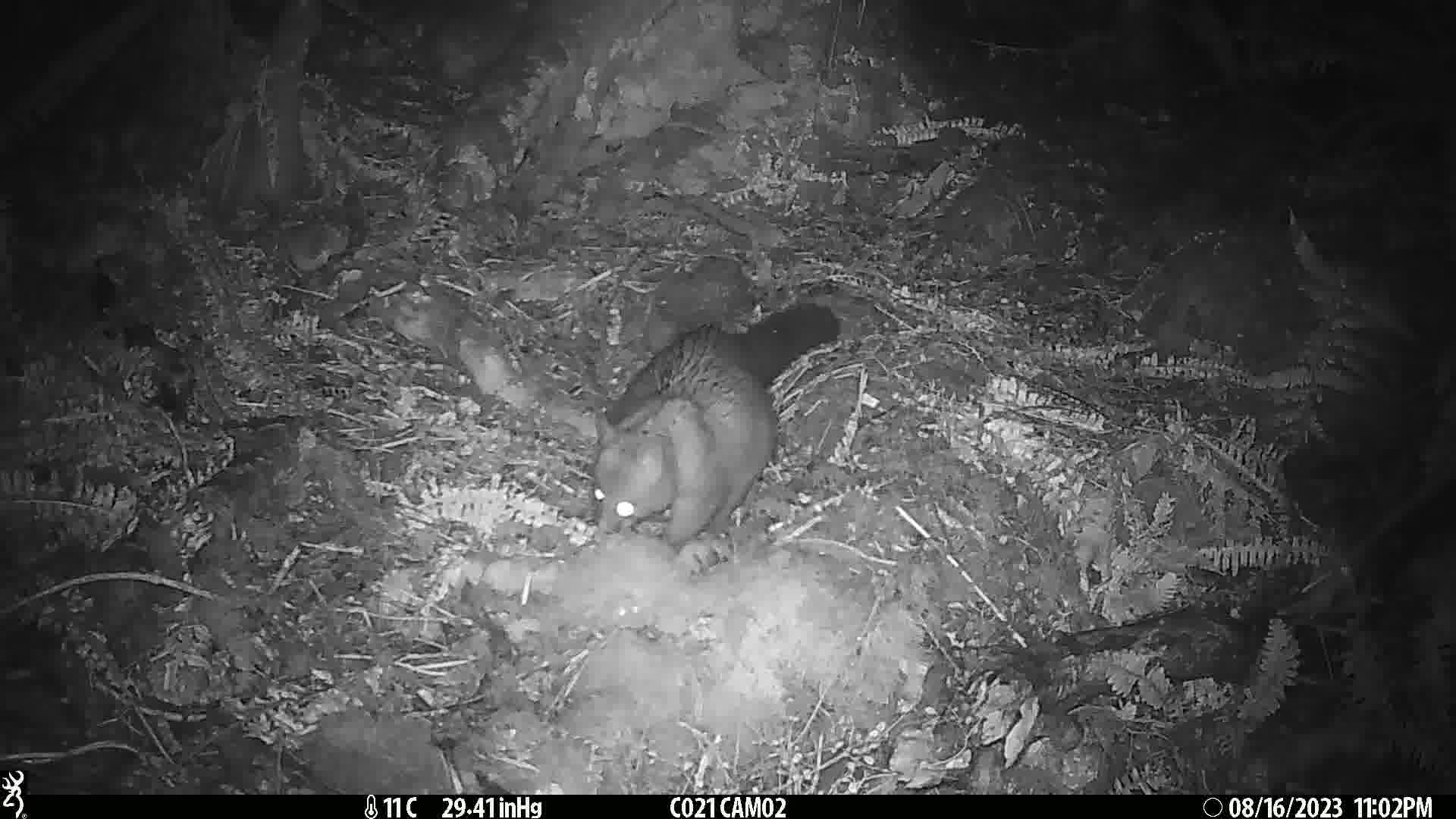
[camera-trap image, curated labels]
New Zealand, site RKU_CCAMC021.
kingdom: Animalia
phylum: Chordata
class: Mammalia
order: Diprotodontia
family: Phalangeridae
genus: Trichosurus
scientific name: Trichosurus vulpecula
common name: common brushtail possum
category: possum